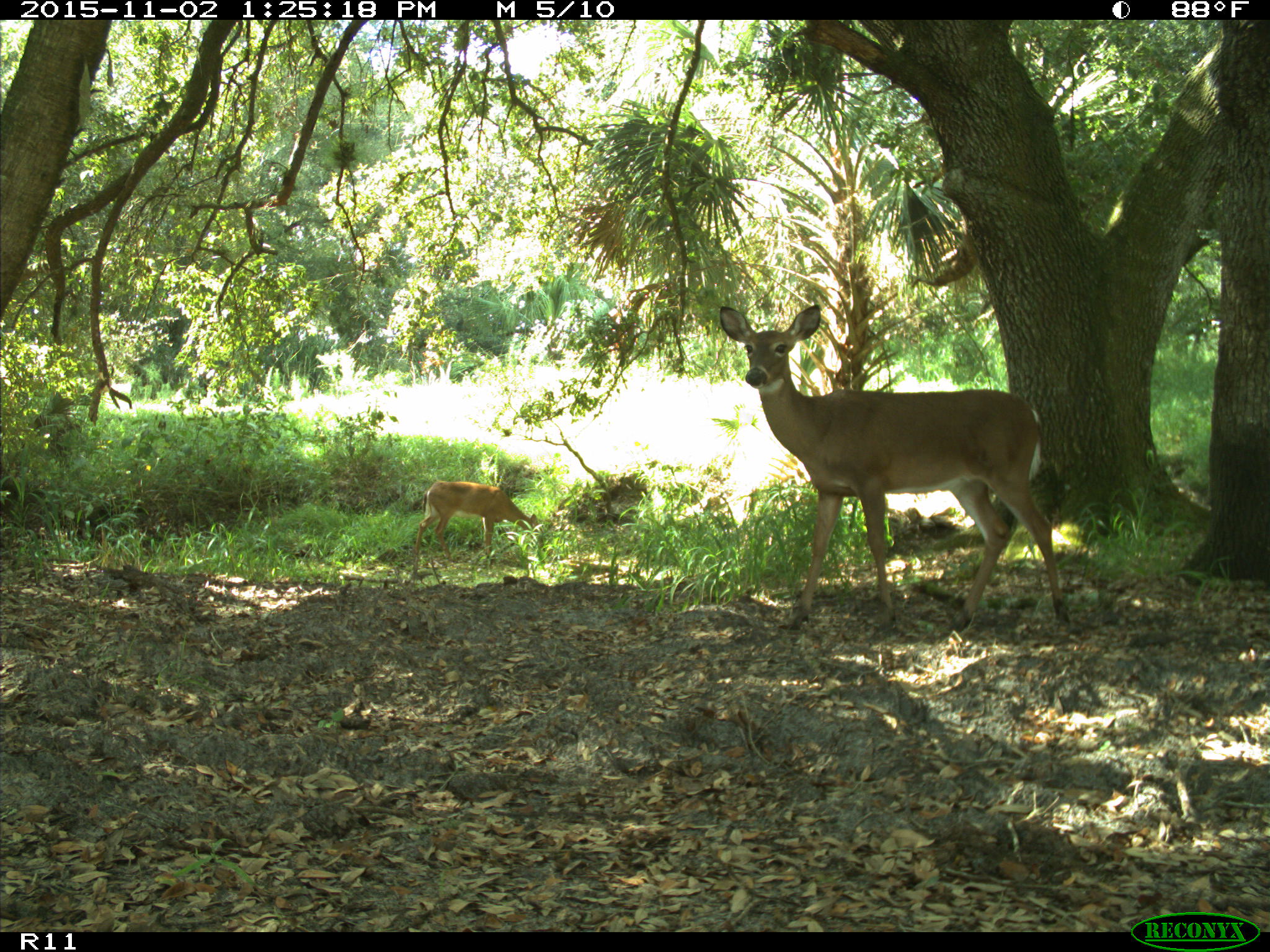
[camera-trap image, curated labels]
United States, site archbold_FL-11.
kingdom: Animalia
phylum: Chordata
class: Mammalia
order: Artiodactyla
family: Cervidae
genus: Odocoileus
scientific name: Odocoileus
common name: deer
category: unidentified deer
Unidentified deer (deer) (Odocoileus).